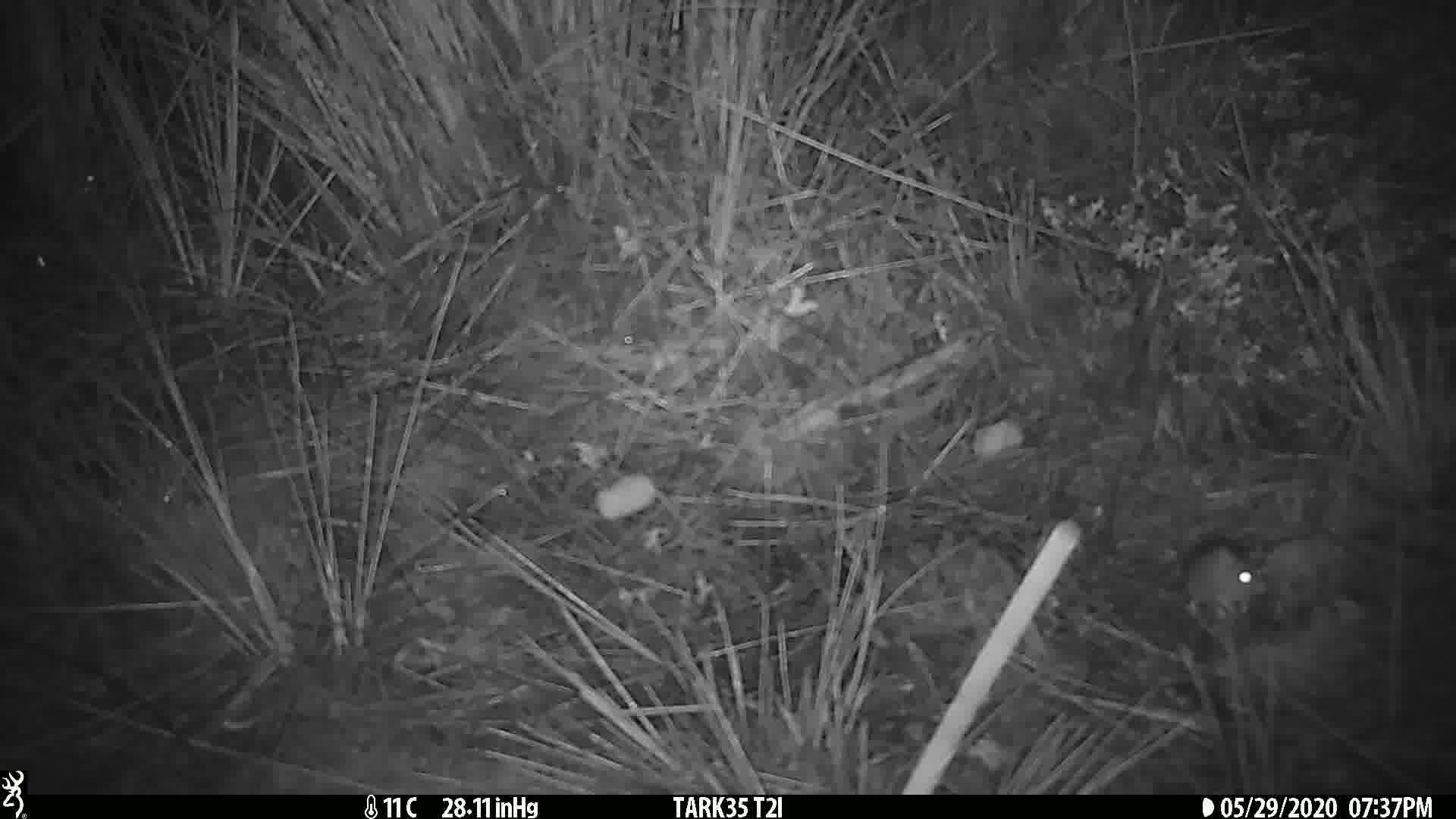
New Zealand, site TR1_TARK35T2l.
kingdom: Animalia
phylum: Chordata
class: Mammalia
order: Rodentia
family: Muridae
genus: Mus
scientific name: Mus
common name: mouse